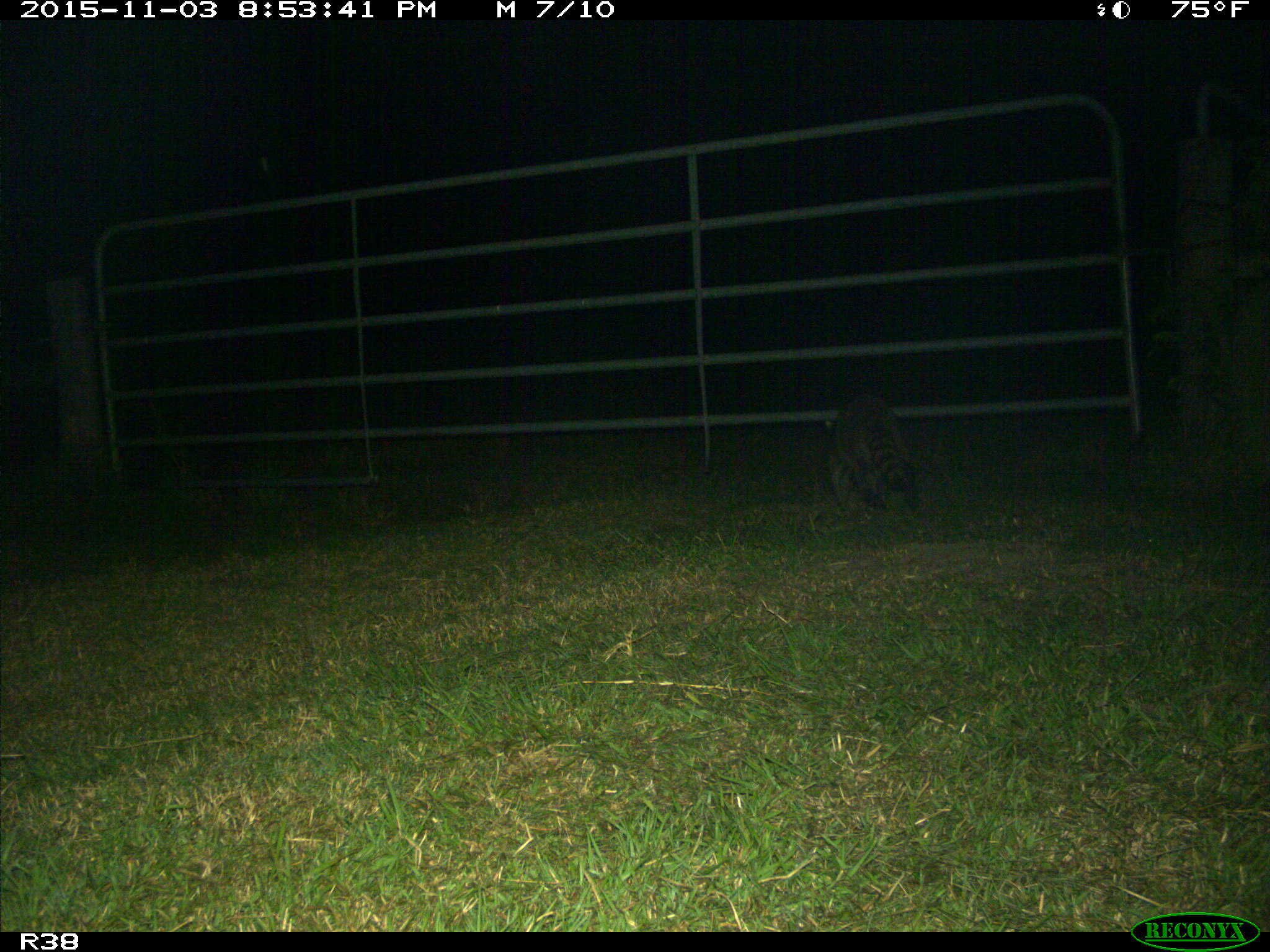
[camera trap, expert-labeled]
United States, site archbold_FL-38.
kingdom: Animalia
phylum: Chordata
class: Mammalia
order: Carnivora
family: Procyonidae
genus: Procyon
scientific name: Procyon lotor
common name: common raccoon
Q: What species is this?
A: Procyon lotor (common raccoon).